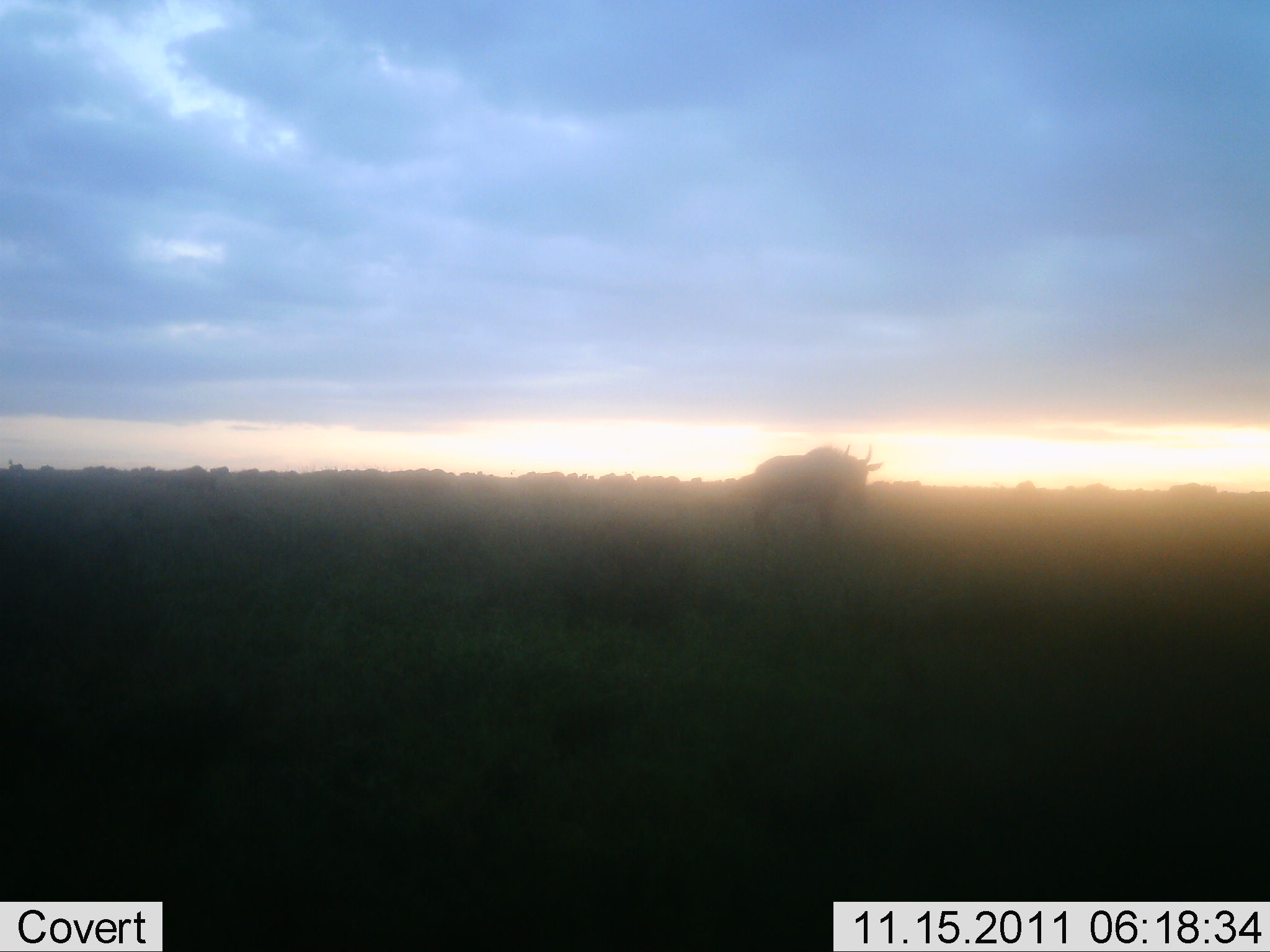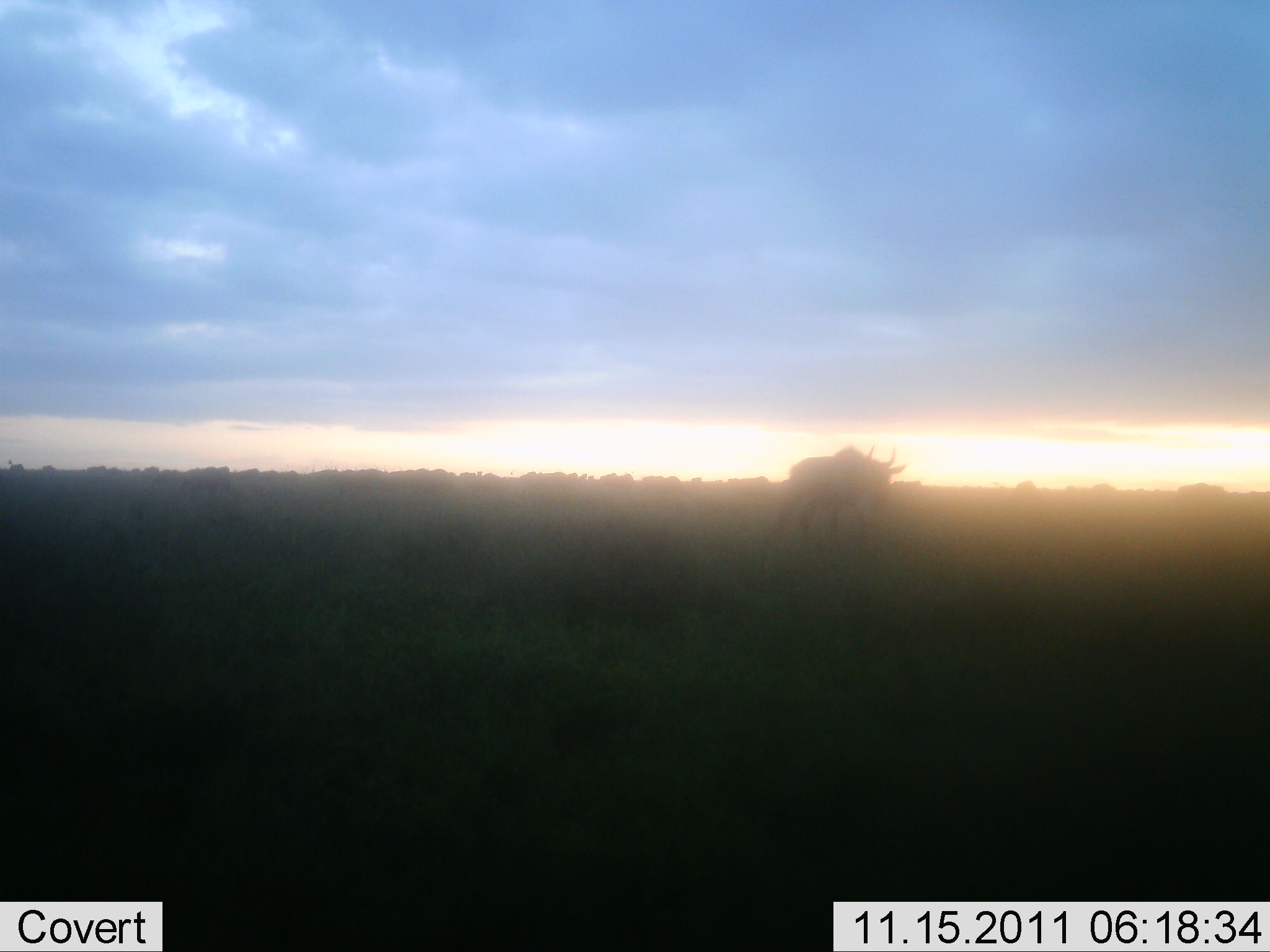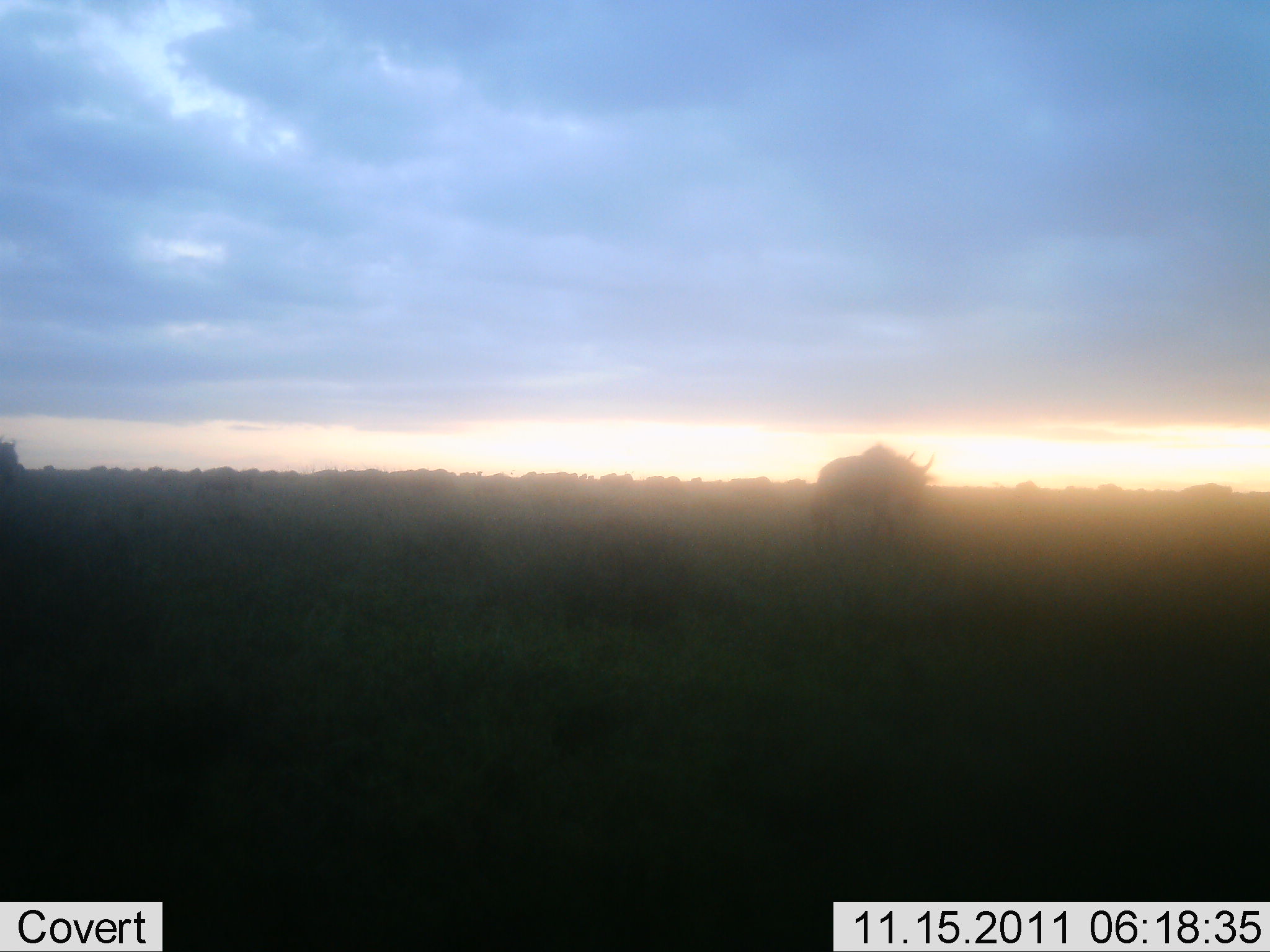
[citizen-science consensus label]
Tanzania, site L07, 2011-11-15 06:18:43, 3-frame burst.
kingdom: Animalia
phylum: Chordata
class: Mammalia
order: Artiodactyla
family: Bovidae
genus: Connochaetes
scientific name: Connochaetes taurinus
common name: blue wildebeest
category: wildebeest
Wildebeest (blue wildebeest) (Connochaetes taurinus), count 3. Behavior (volunteer vote fractions): standing 10%, resting 0%, moving 90%, interacting 0%. Young present (vote fraction): 0%. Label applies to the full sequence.